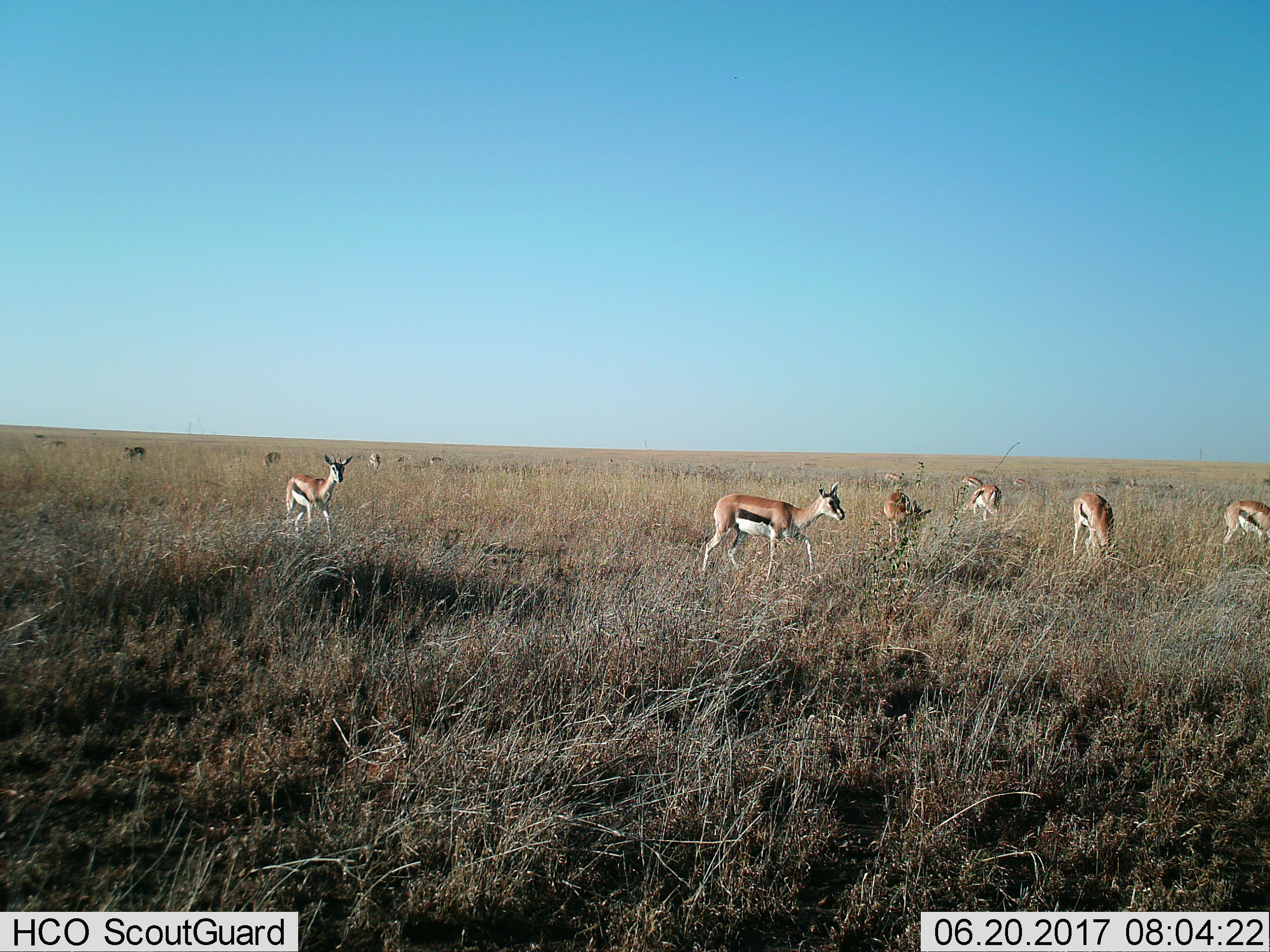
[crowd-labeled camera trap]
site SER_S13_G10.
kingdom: Animalia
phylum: Chordata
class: Mammalia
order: Artiodactyla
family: Bovidae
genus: Eudorcas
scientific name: Eudorcas thomsonii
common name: thomson's gazelle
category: gazellethomsons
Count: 11-50.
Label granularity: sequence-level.